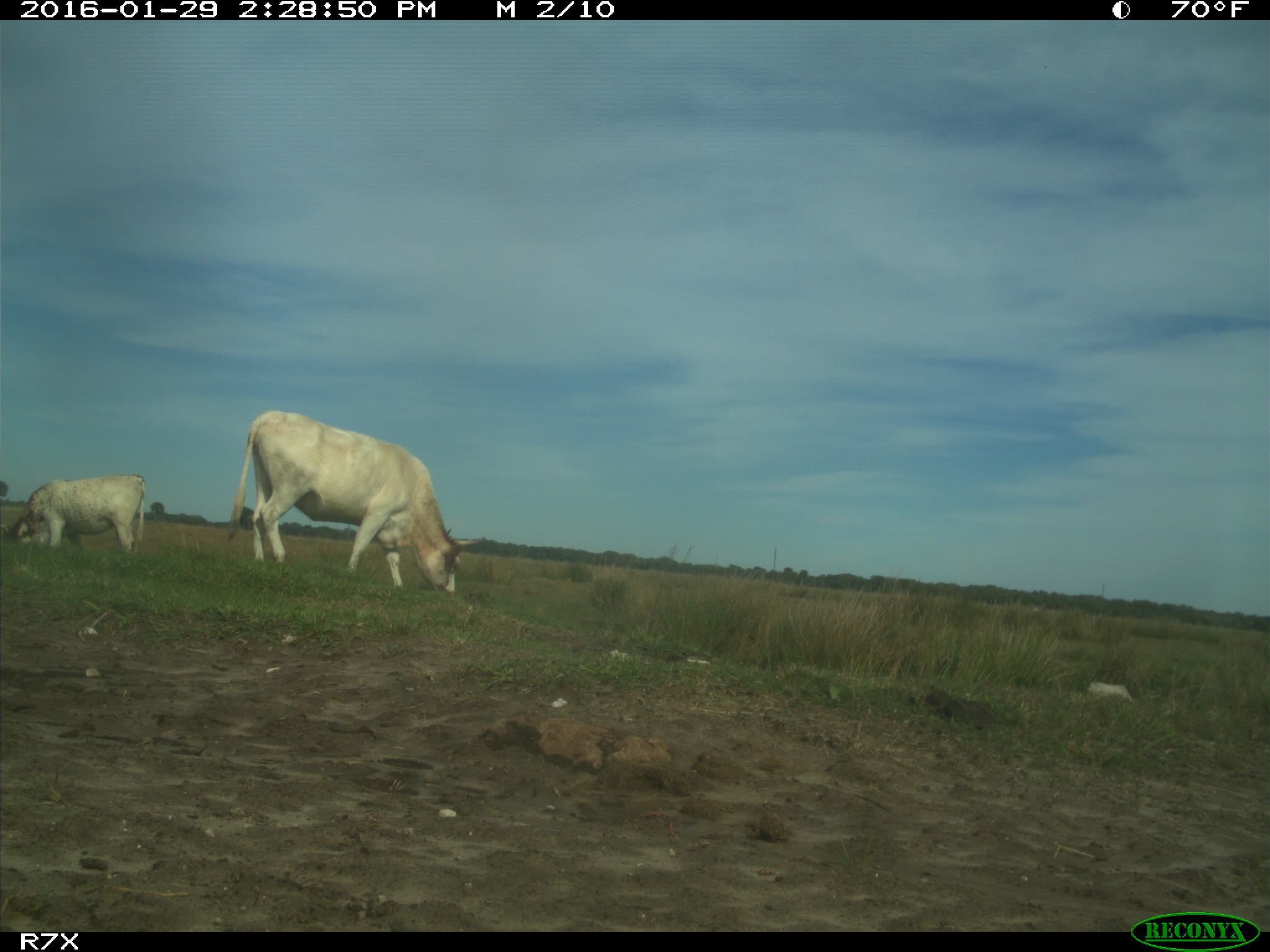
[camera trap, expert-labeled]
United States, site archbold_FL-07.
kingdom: Animalia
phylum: Chordata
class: Mammalia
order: Artiodactyla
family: Bovidae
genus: Bos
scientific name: Bos taurus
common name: domestic cow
Bos taurus (domestic cow).